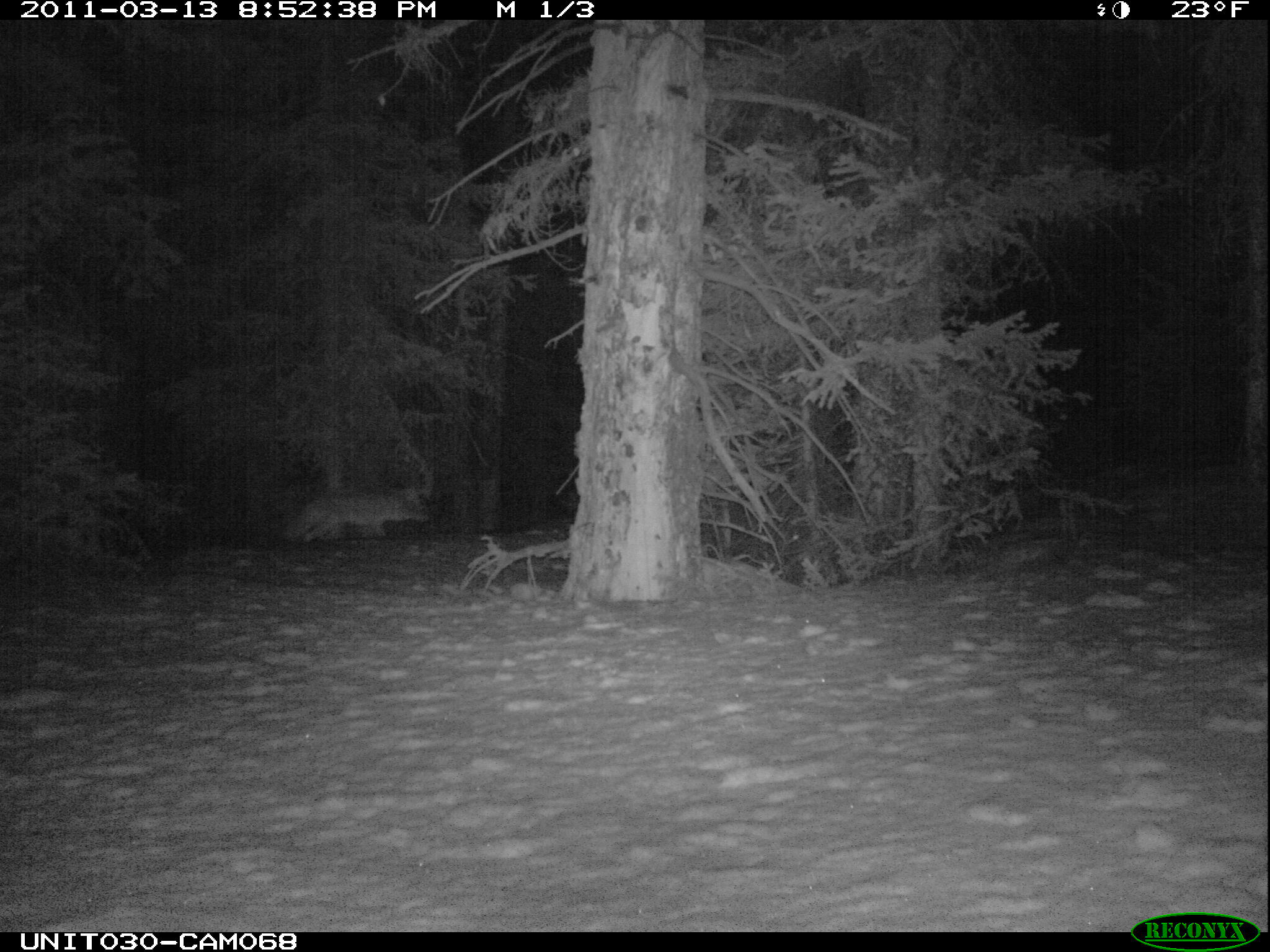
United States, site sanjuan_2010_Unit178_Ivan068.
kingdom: Animalia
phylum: Chordata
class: Mammalia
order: Carnivora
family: Canidae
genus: Canis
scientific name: Canis latrans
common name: coyote